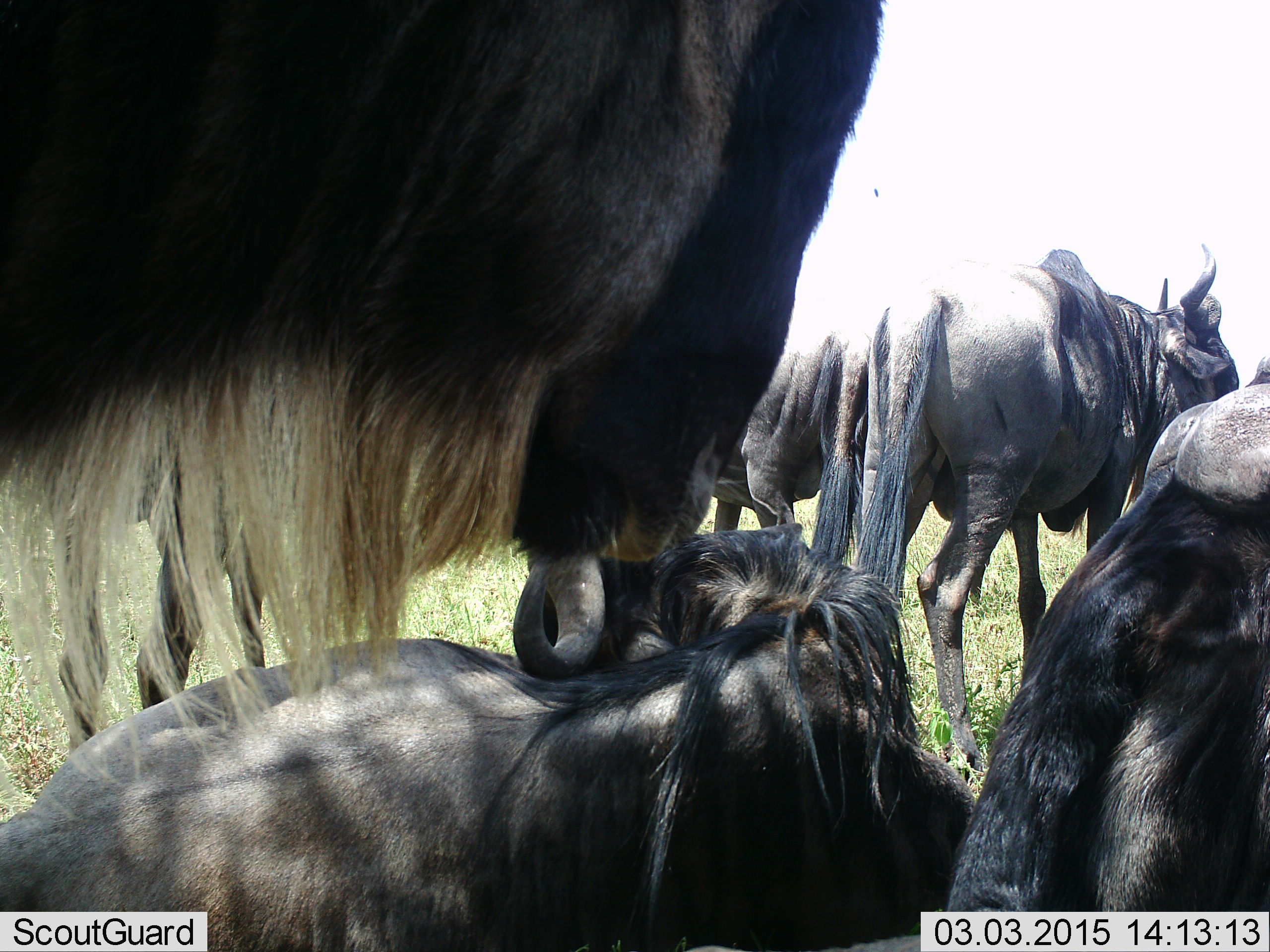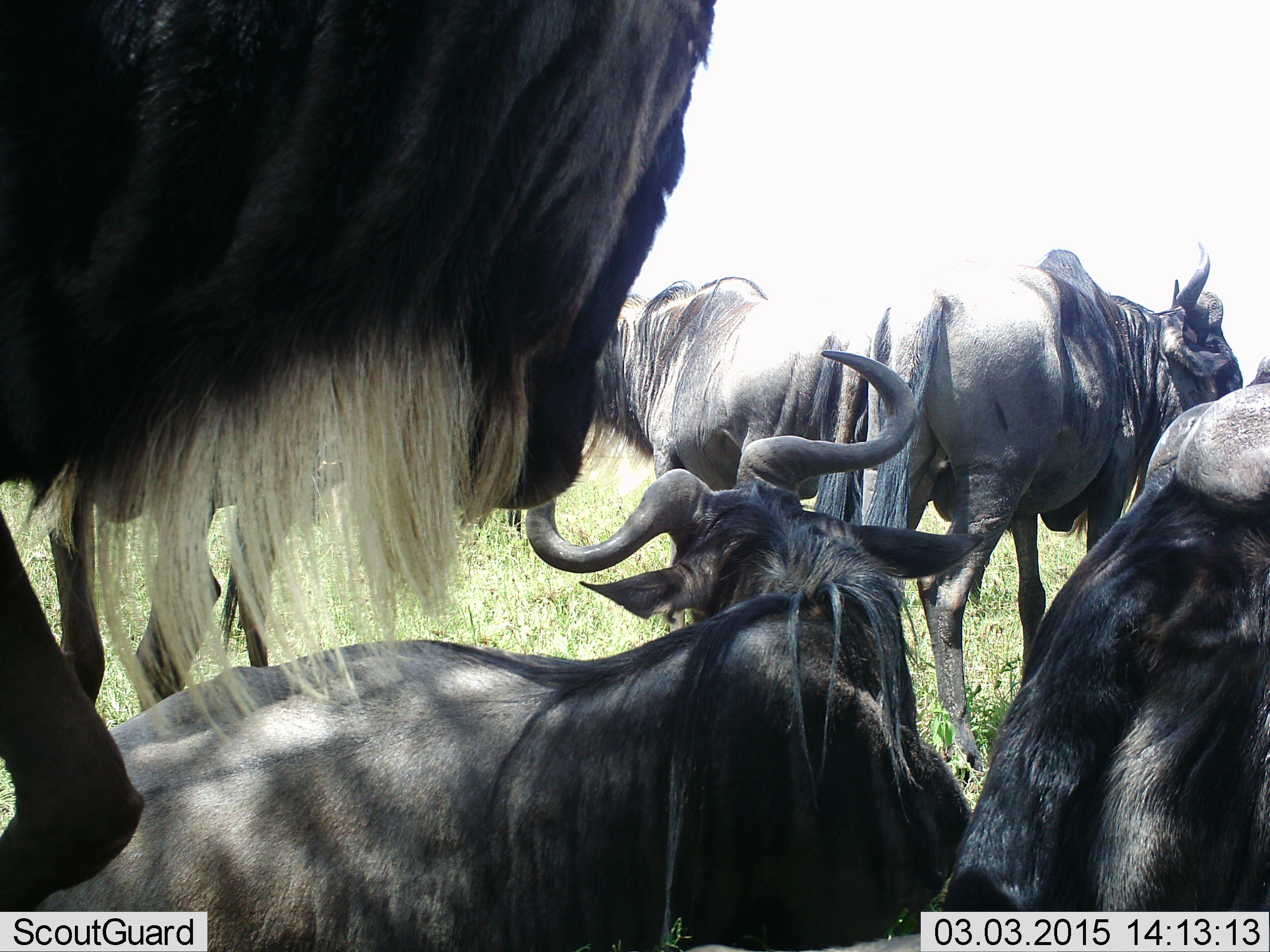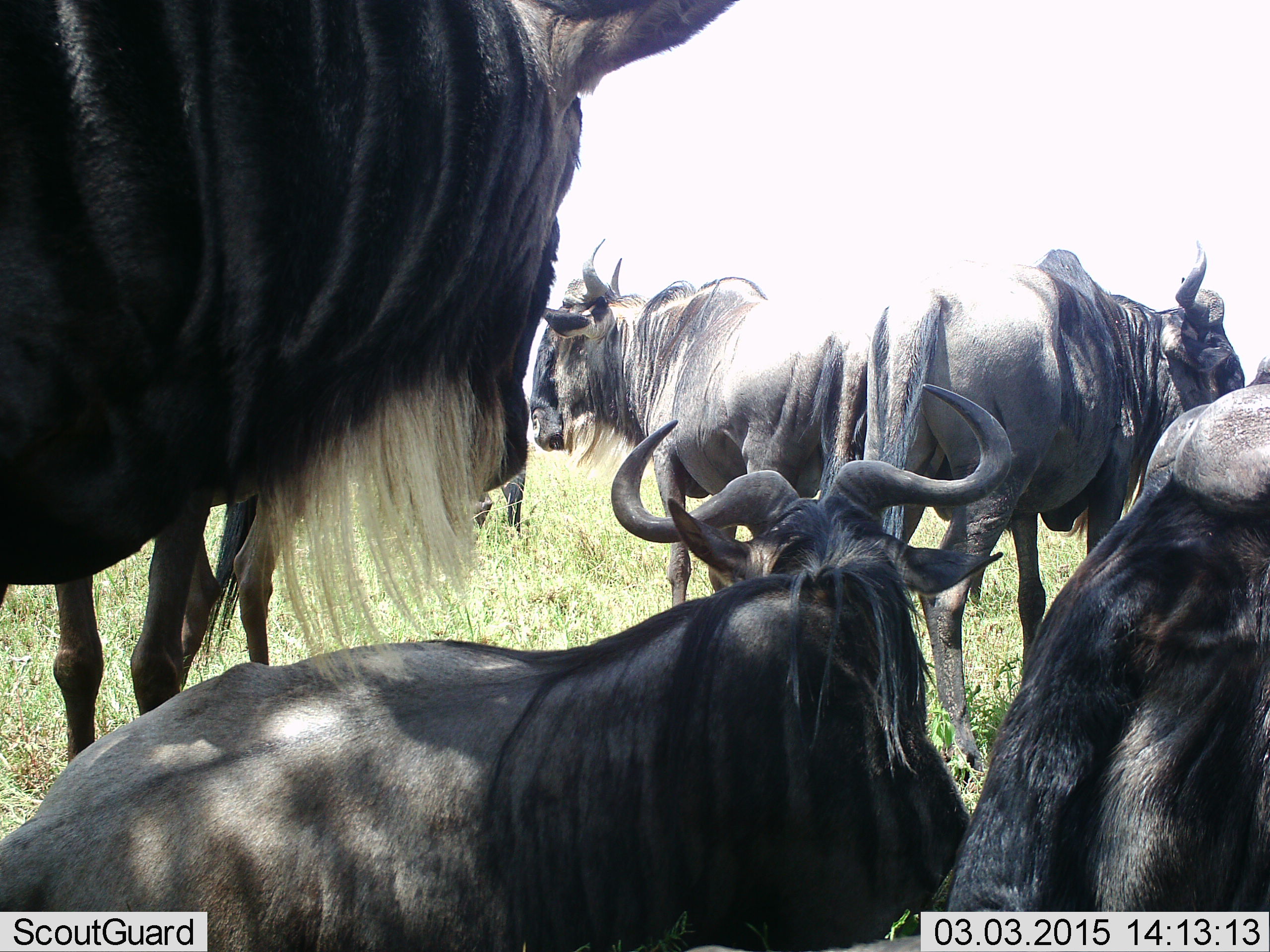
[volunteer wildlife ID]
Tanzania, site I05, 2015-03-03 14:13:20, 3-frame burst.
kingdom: Animalia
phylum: Chordata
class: Mammalia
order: Artiodactyla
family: Bovidae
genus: Connochaetes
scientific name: Connochaetes taurinus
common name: blue wildebeest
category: wildebeest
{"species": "wildebeest (blue wildebeest) (Connochaetes taurinus)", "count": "6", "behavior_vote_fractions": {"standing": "100%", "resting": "80%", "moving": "20%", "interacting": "0%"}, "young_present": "0%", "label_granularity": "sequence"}